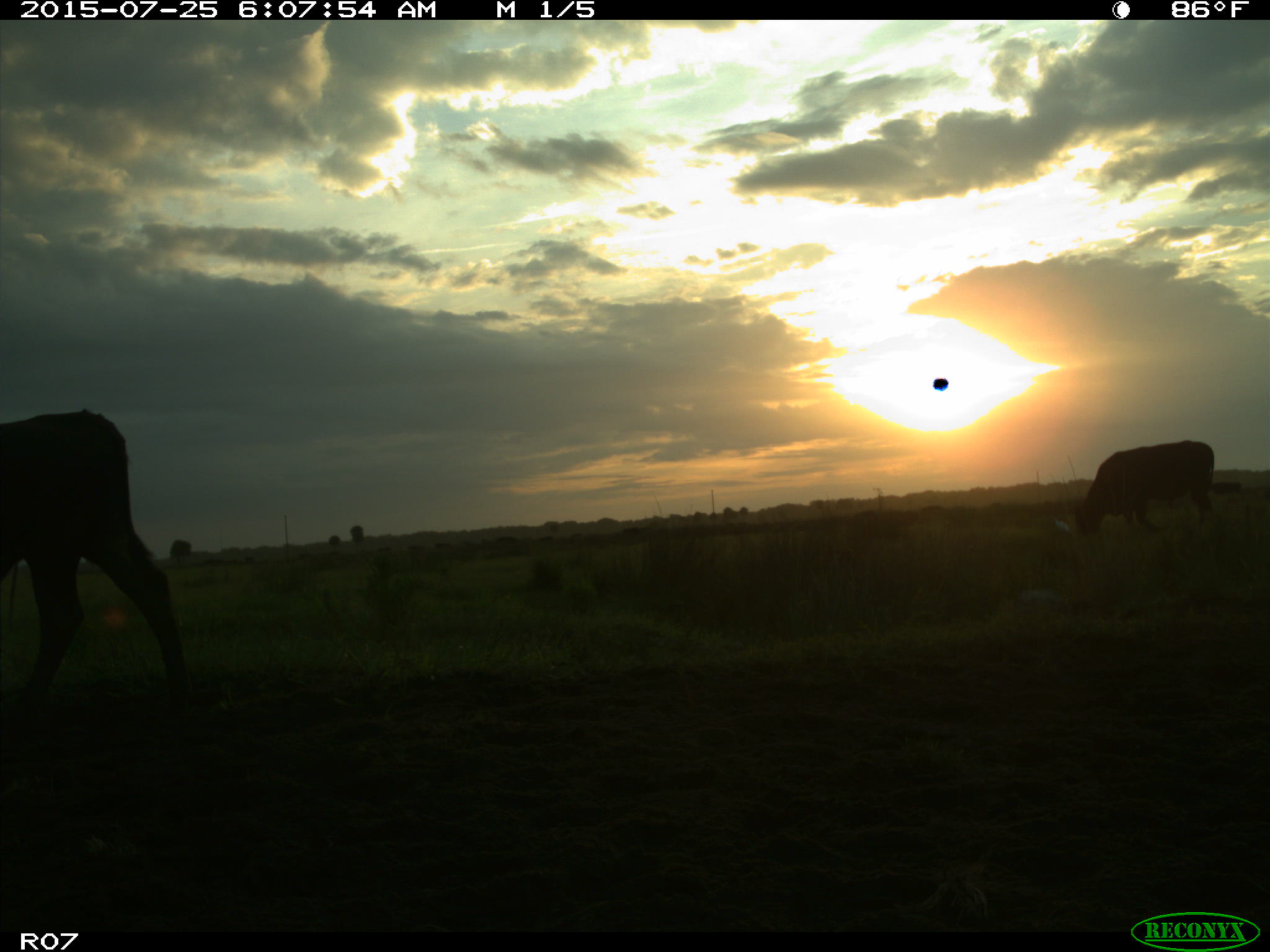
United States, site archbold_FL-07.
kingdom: Animalia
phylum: Chordata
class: Mammalia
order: Artiodactyla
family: Bovidae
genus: Bos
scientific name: Bos taurus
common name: domestic cow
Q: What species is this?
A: Bos taurus (domestic cow).